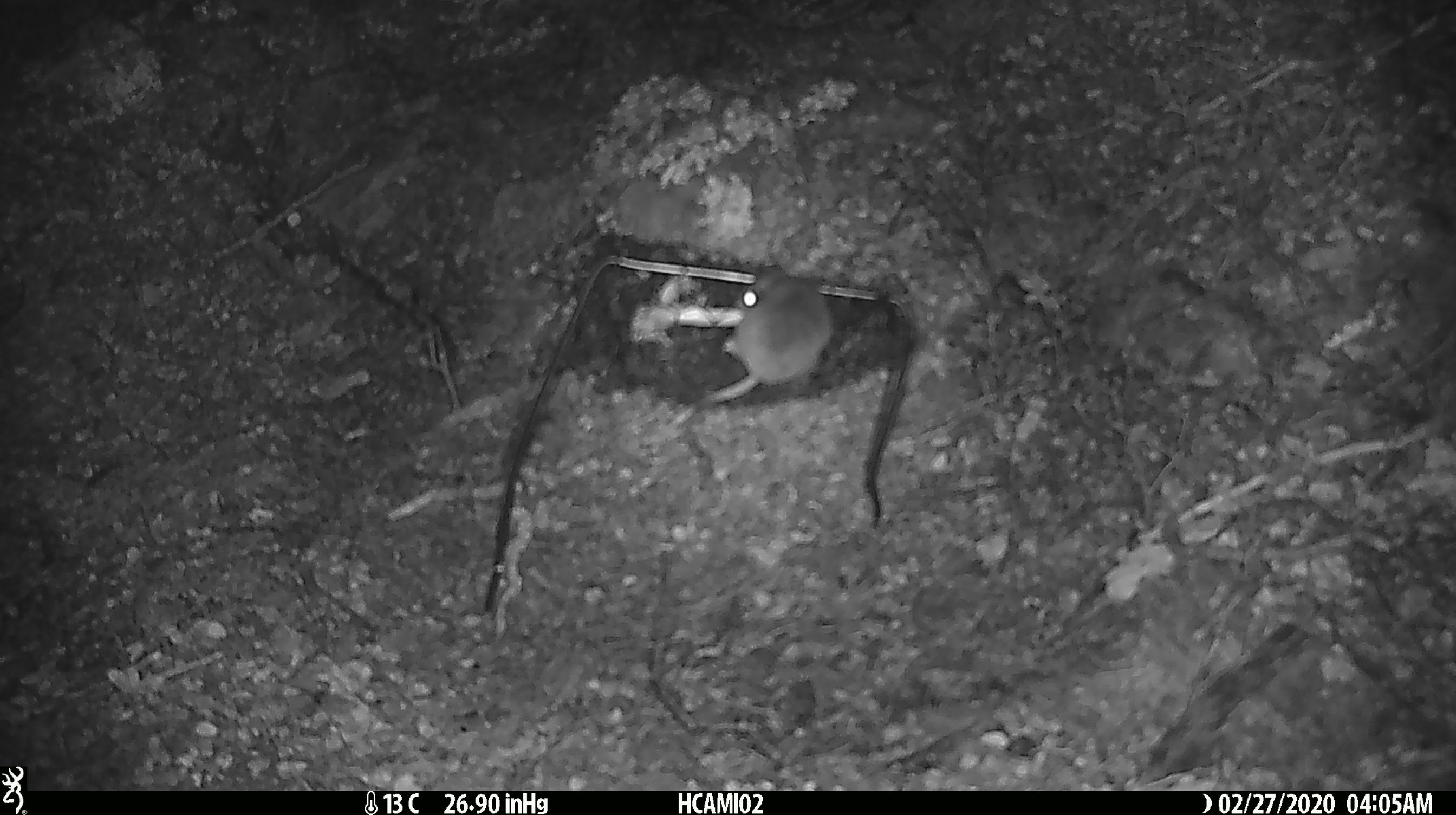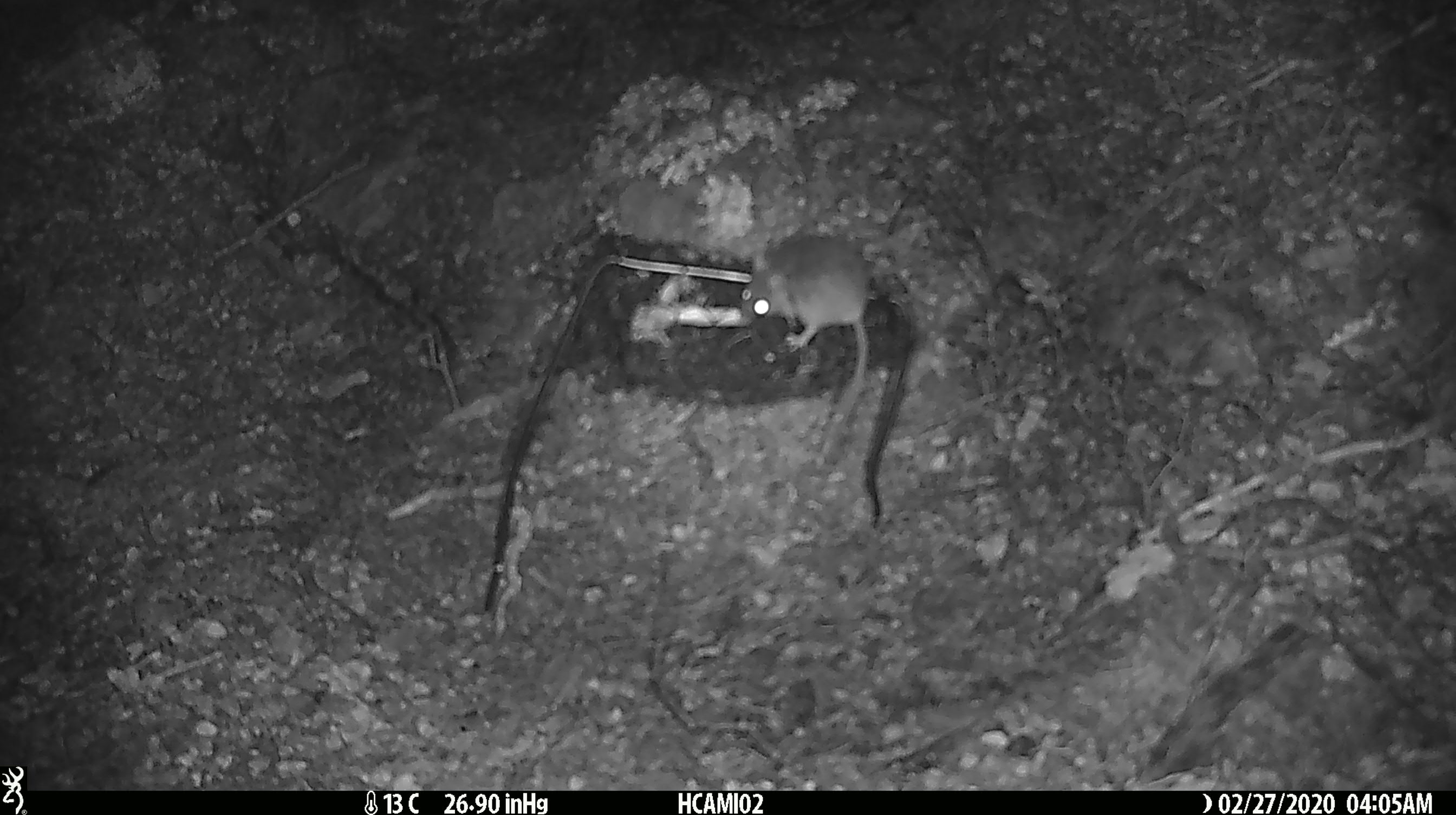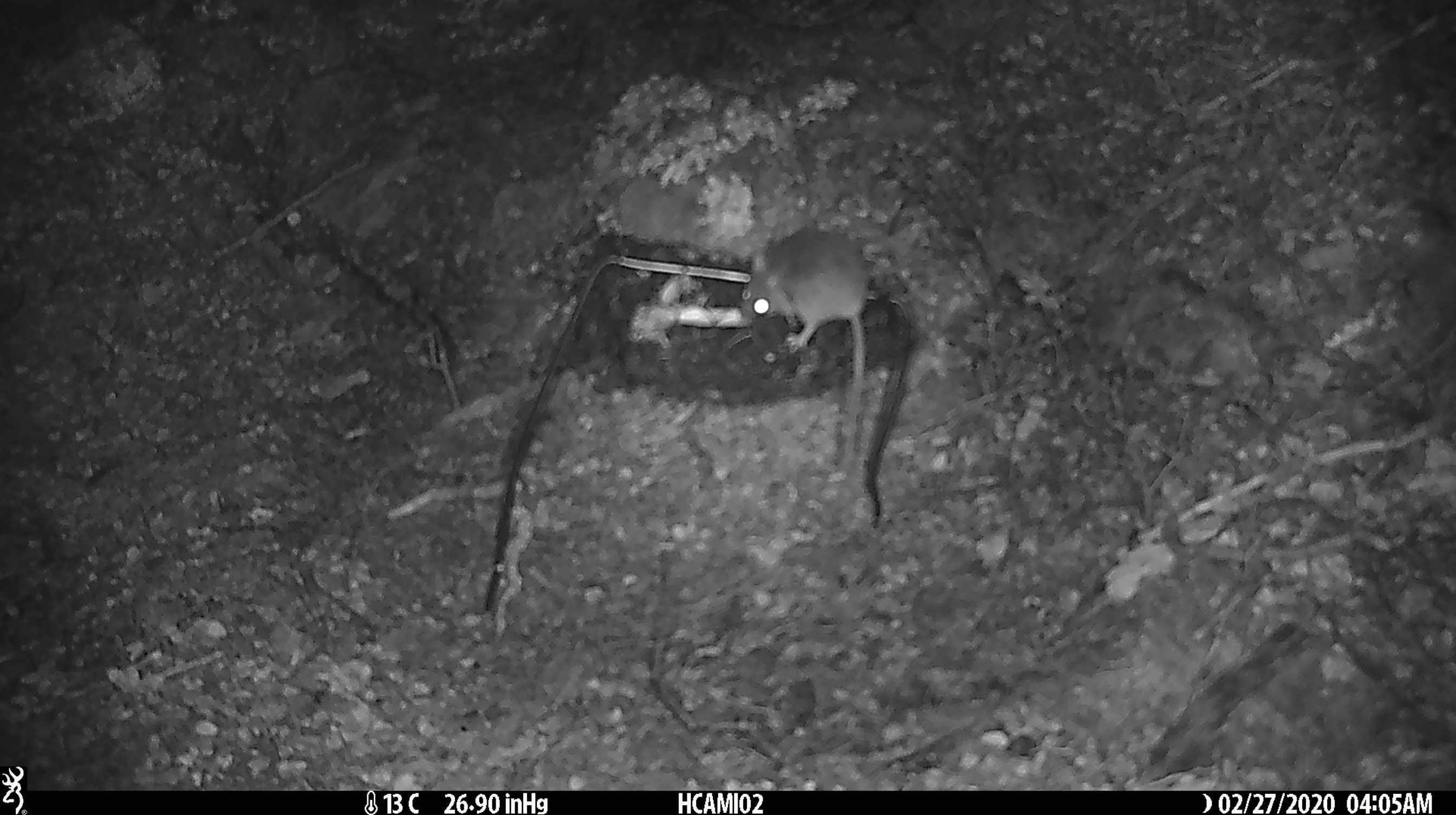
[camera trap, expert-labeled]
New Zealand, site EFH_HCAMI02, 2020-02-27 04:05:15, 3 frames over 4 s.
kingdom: Animalia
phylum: Chordata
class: Mammalia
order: Rodentia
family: Muridae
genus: Mus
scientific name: Mus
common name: mouse